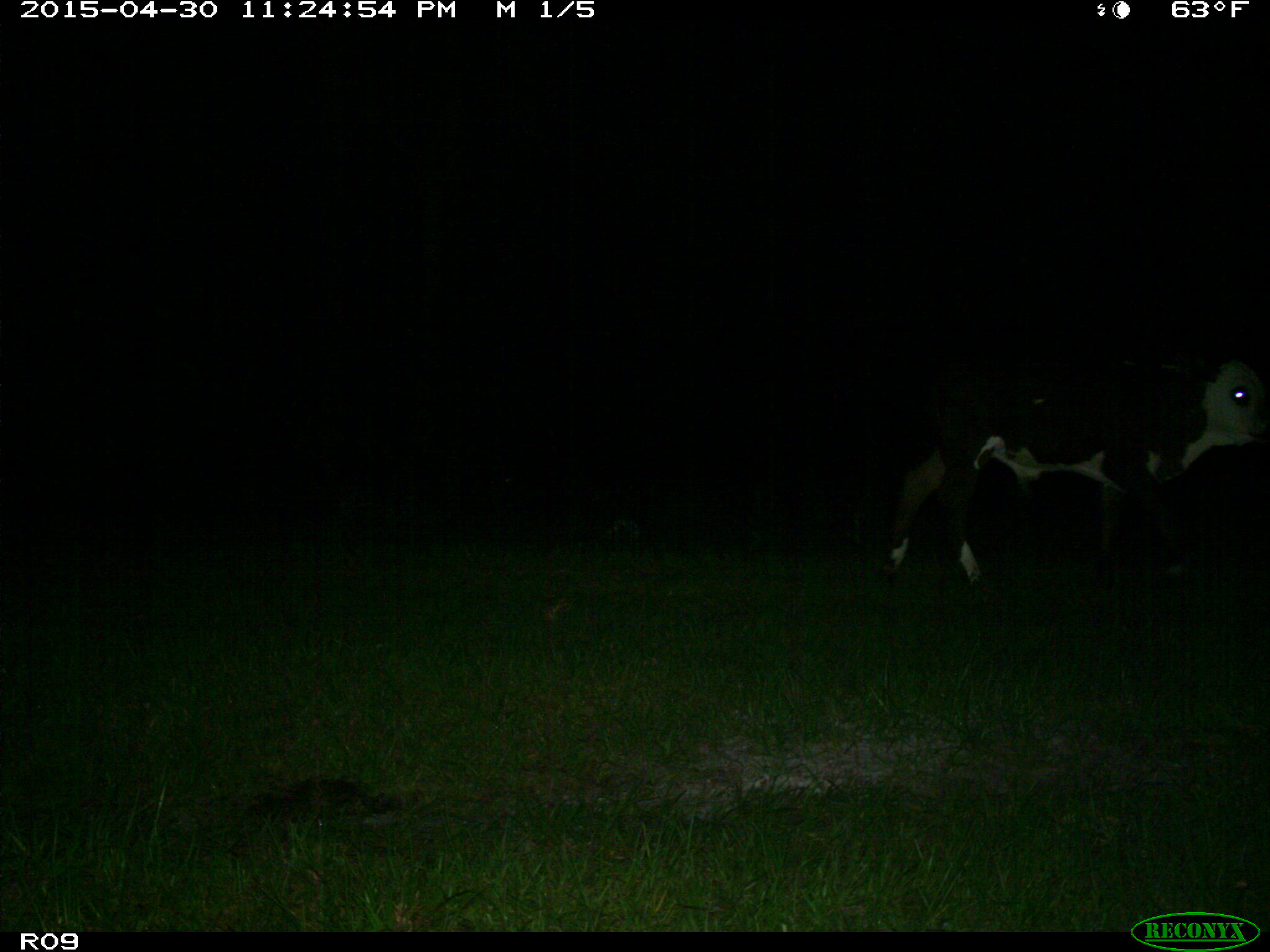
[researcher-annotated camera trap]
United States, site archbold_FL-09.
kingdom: Animalia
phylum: Chordata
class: Mammalia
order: Artiodactyla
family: Bovidae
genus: Bos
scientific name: Bos taurus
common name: domestic cow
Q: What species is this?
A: Bos taurus (domestic cow).